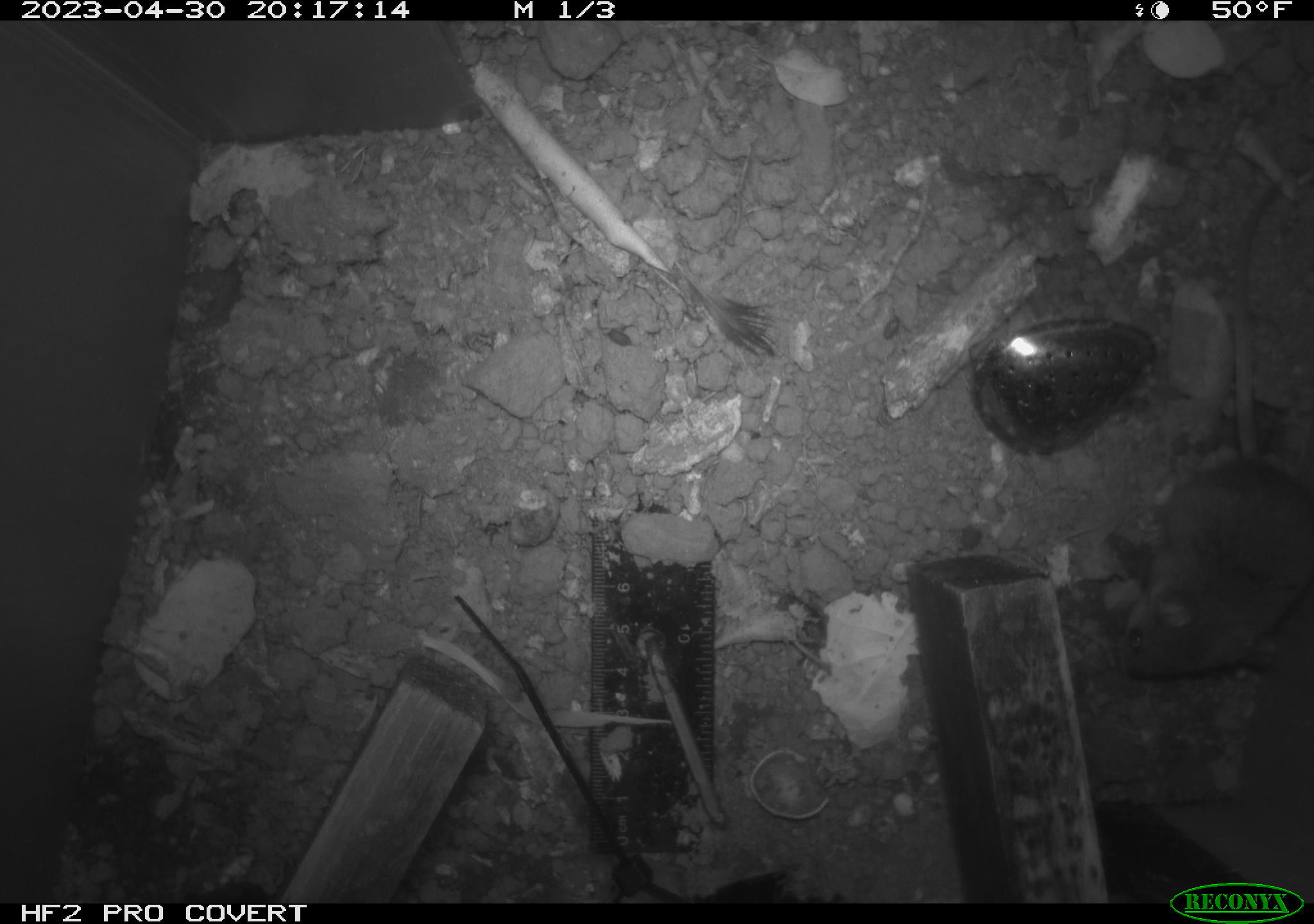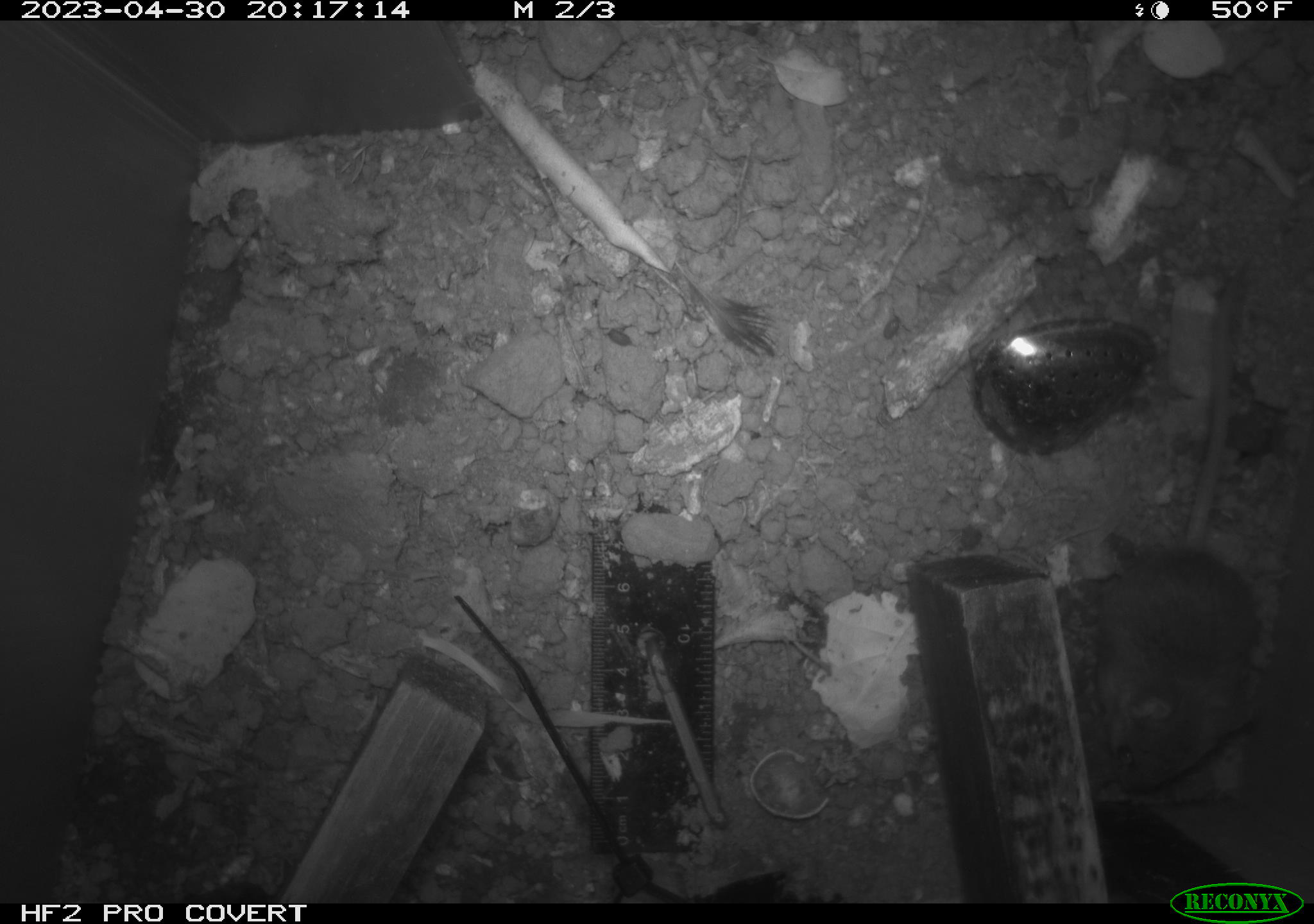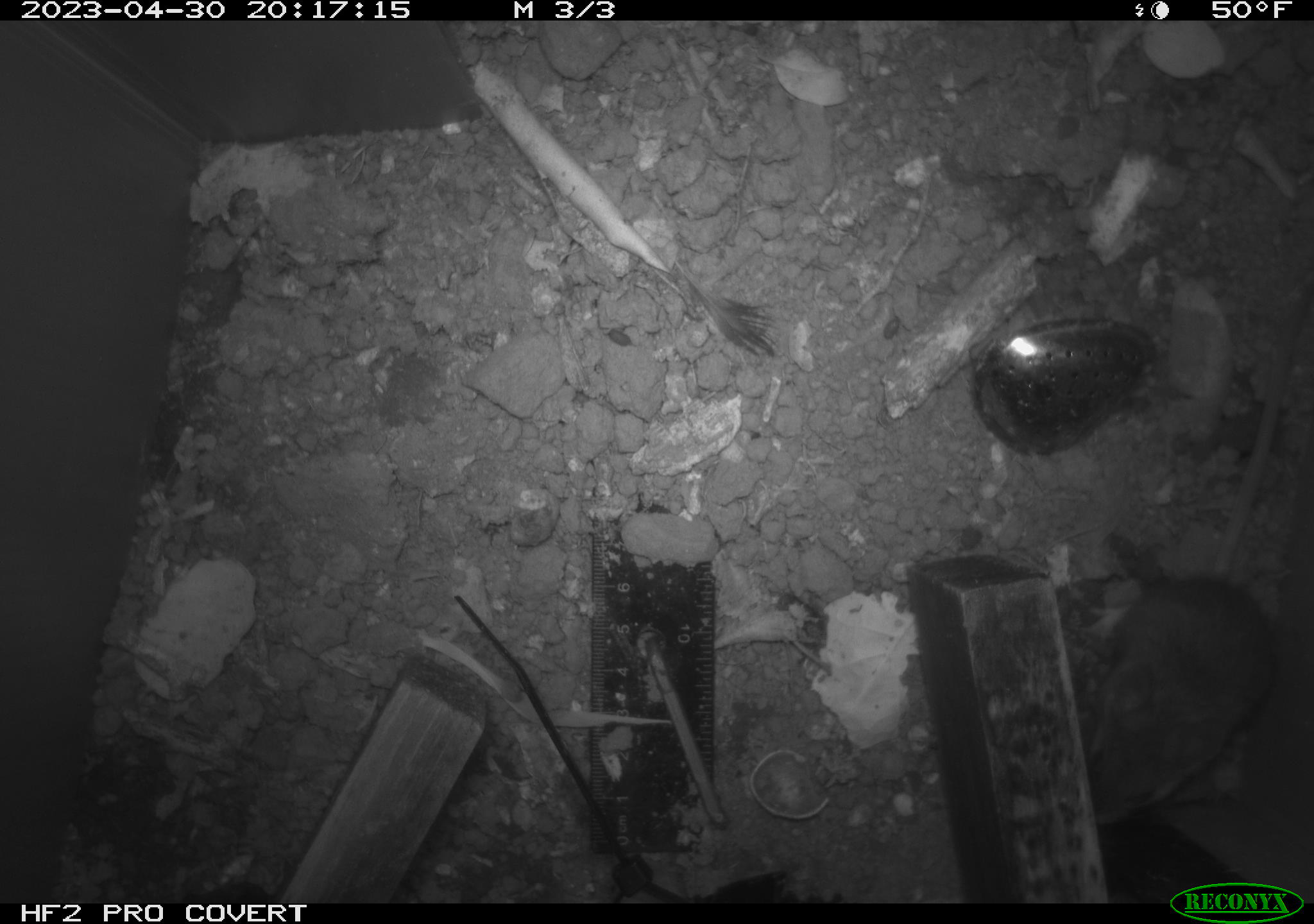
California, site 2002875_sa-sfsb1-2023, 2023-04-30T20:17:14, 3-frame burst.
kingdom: Animalia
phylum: Chordata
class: Mammalia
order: Rodentia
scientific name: Rodentia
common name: mouse species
Mouse species (Rodentia).